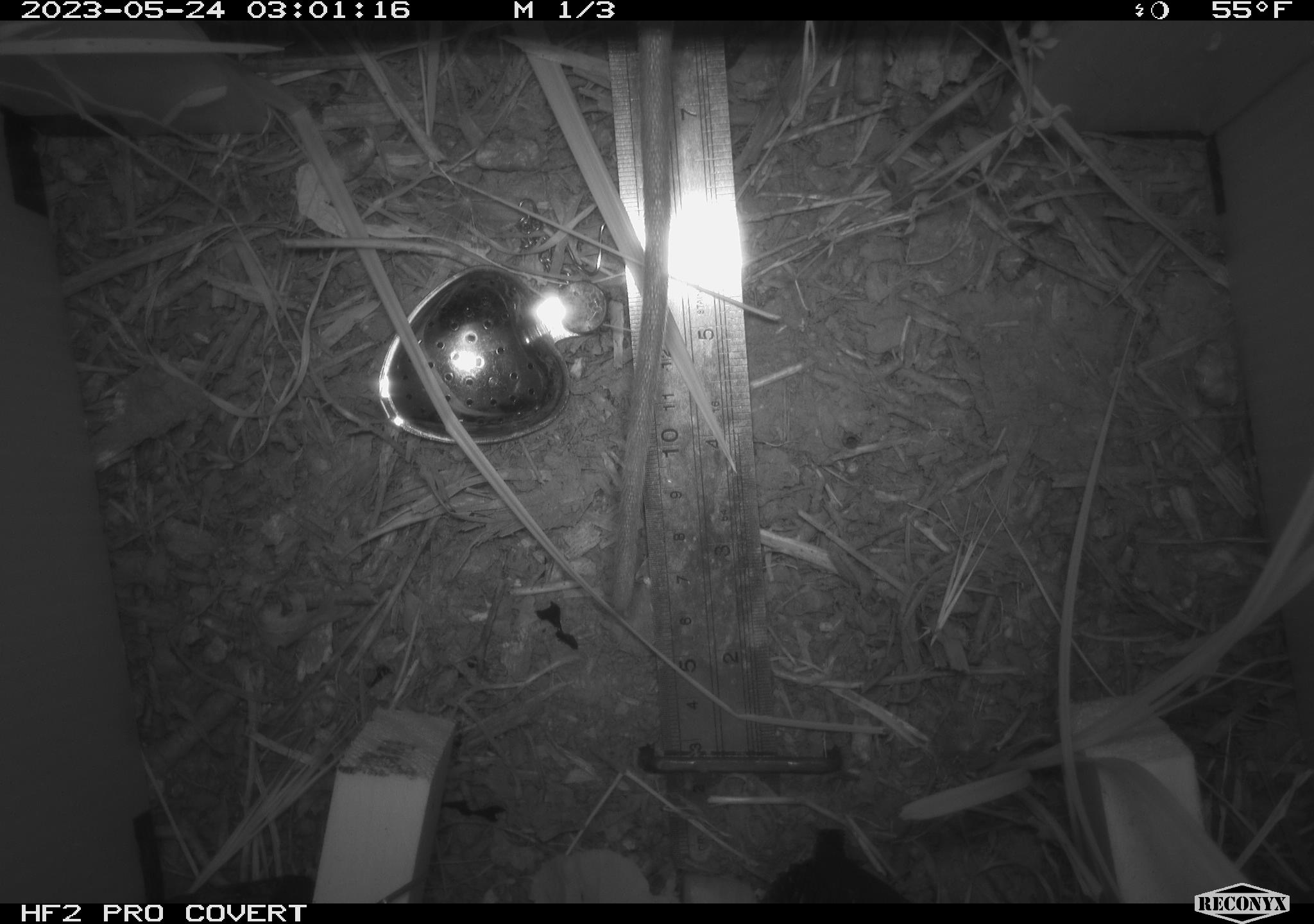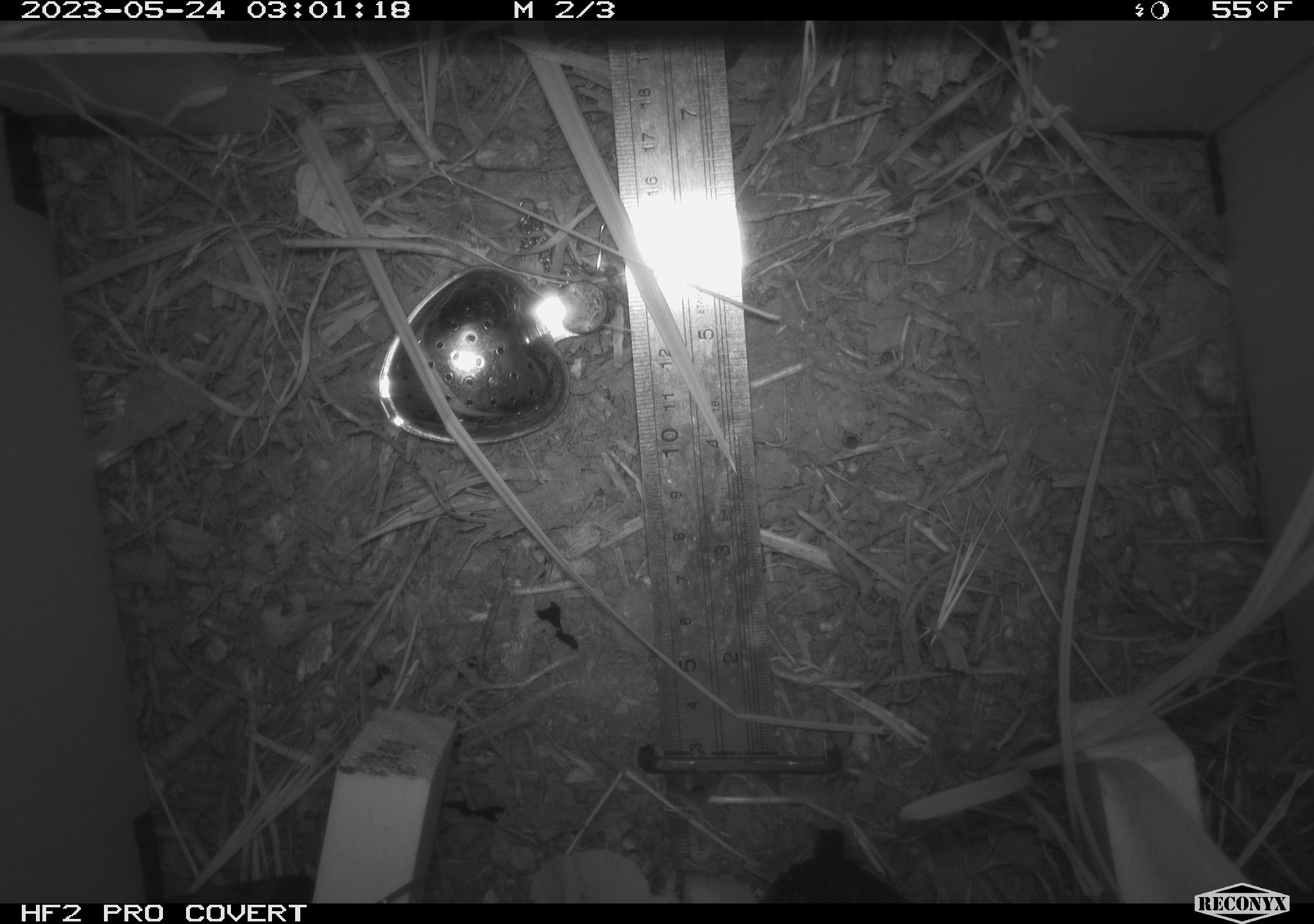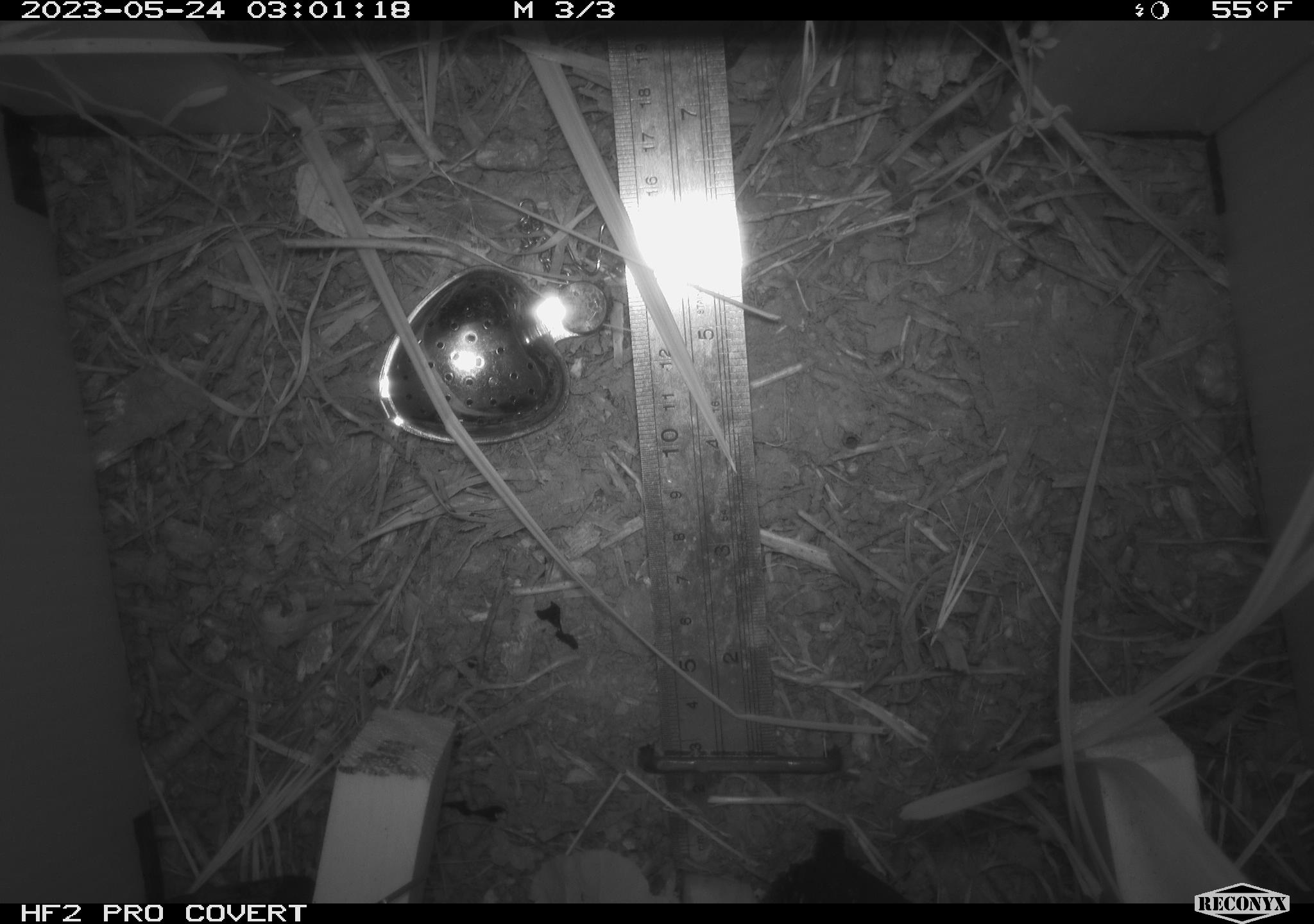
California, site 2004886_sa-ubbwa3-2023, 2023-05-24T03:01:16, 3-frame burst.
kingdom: Animalia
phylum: Chordata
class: Mammalia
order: Rodentia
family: Muridae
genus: Rattus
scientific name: Rattus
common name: rat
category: rattus species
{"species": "rattus species (rat) (Rattus)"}